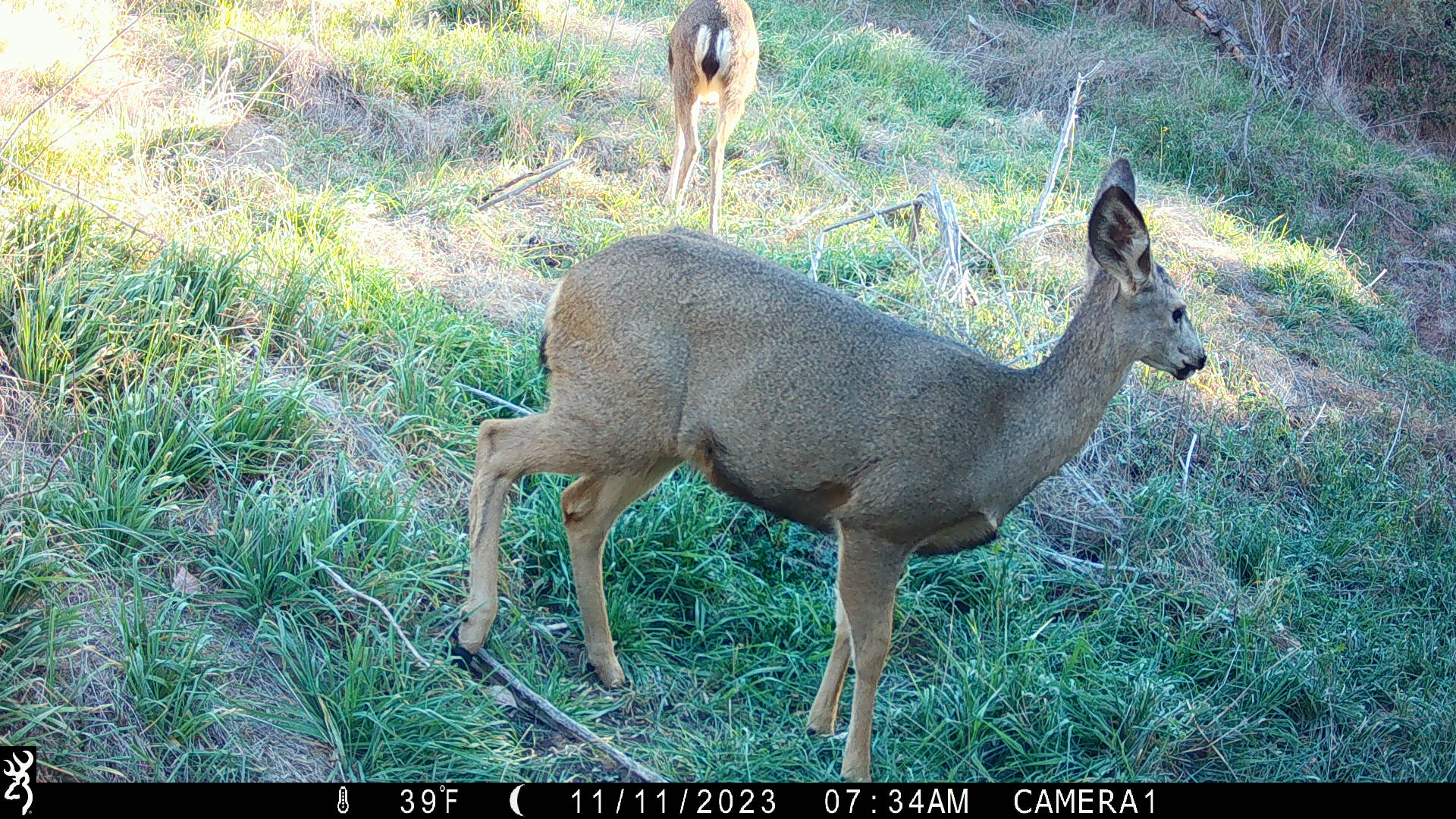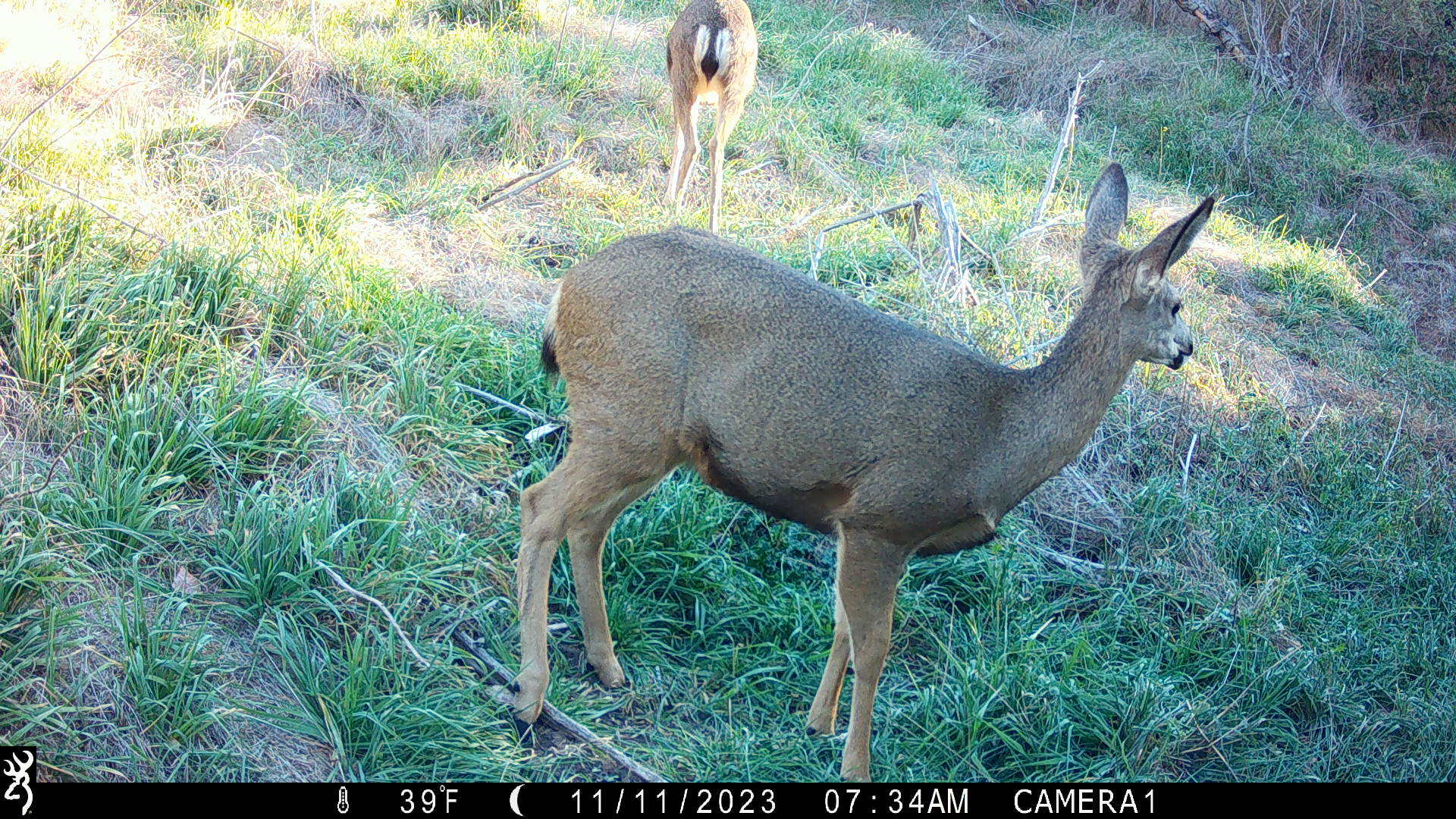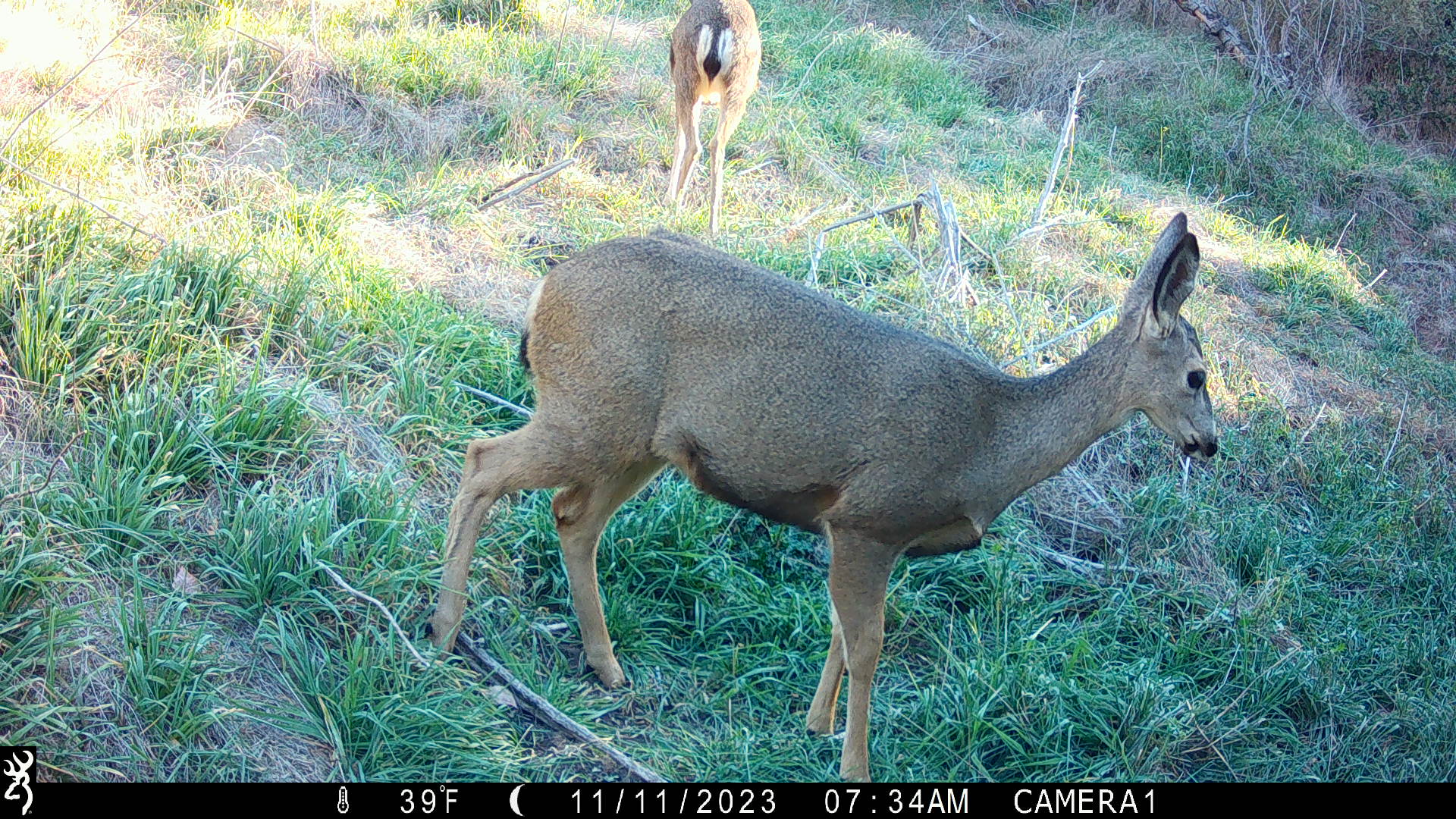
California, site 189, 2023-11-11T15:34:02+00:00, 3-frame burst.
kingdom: Animalia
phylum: Chordata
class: Mammalia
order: Artiodactyla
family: Cervidae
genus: Odocoileus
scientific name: Odocoileus hemionus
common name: mule deer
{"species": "mule deer (Odocoileus hemionus)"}